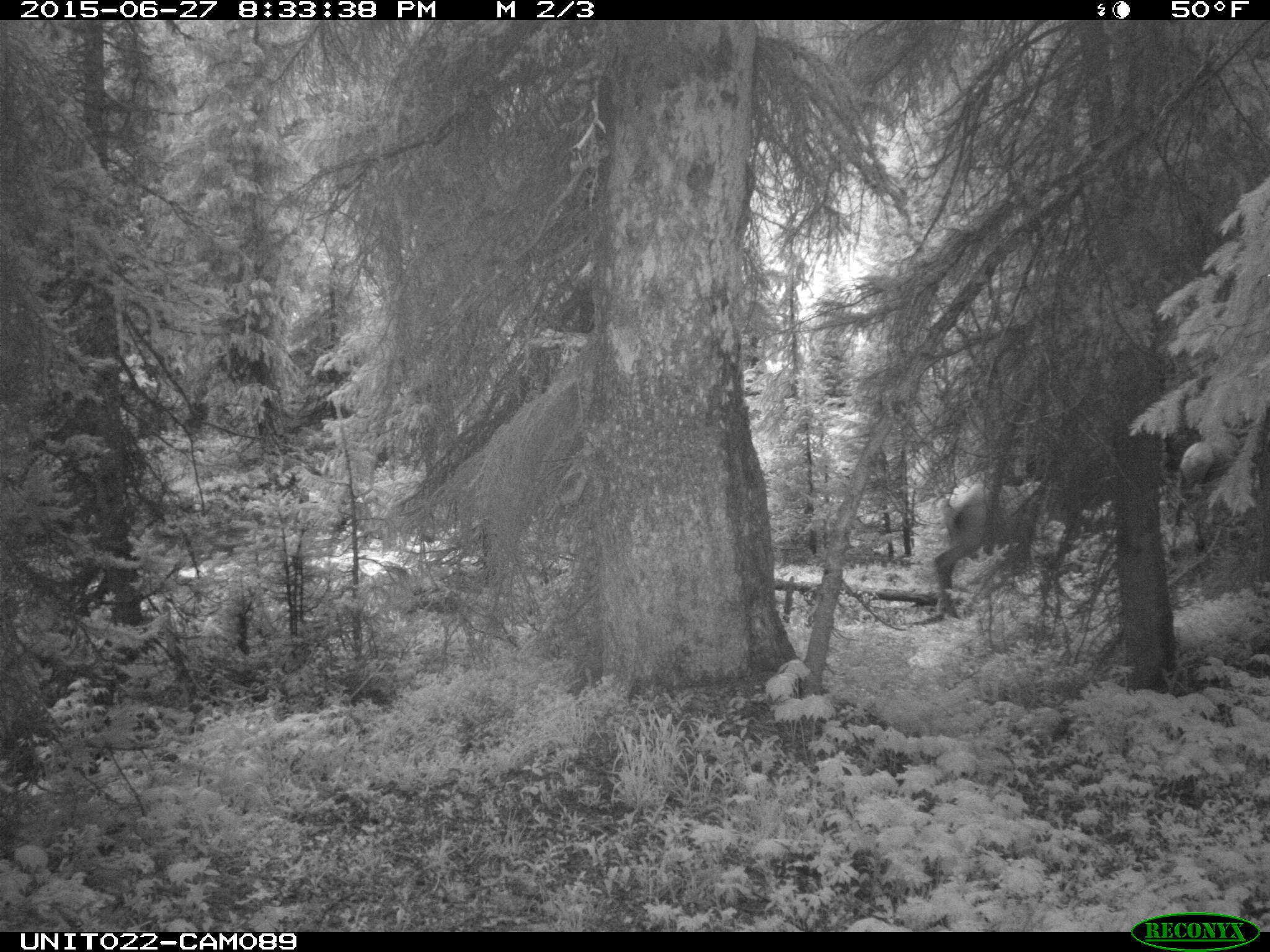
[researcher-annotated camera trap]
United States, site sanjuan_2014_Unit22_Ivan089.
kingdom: Animalia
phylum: Chordata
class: Mammalia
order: Artiodactyla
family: Cervidae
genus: Cervus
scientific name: Cervus elaphus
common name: red deer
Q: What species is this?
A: Cervus elaphus (red deer).